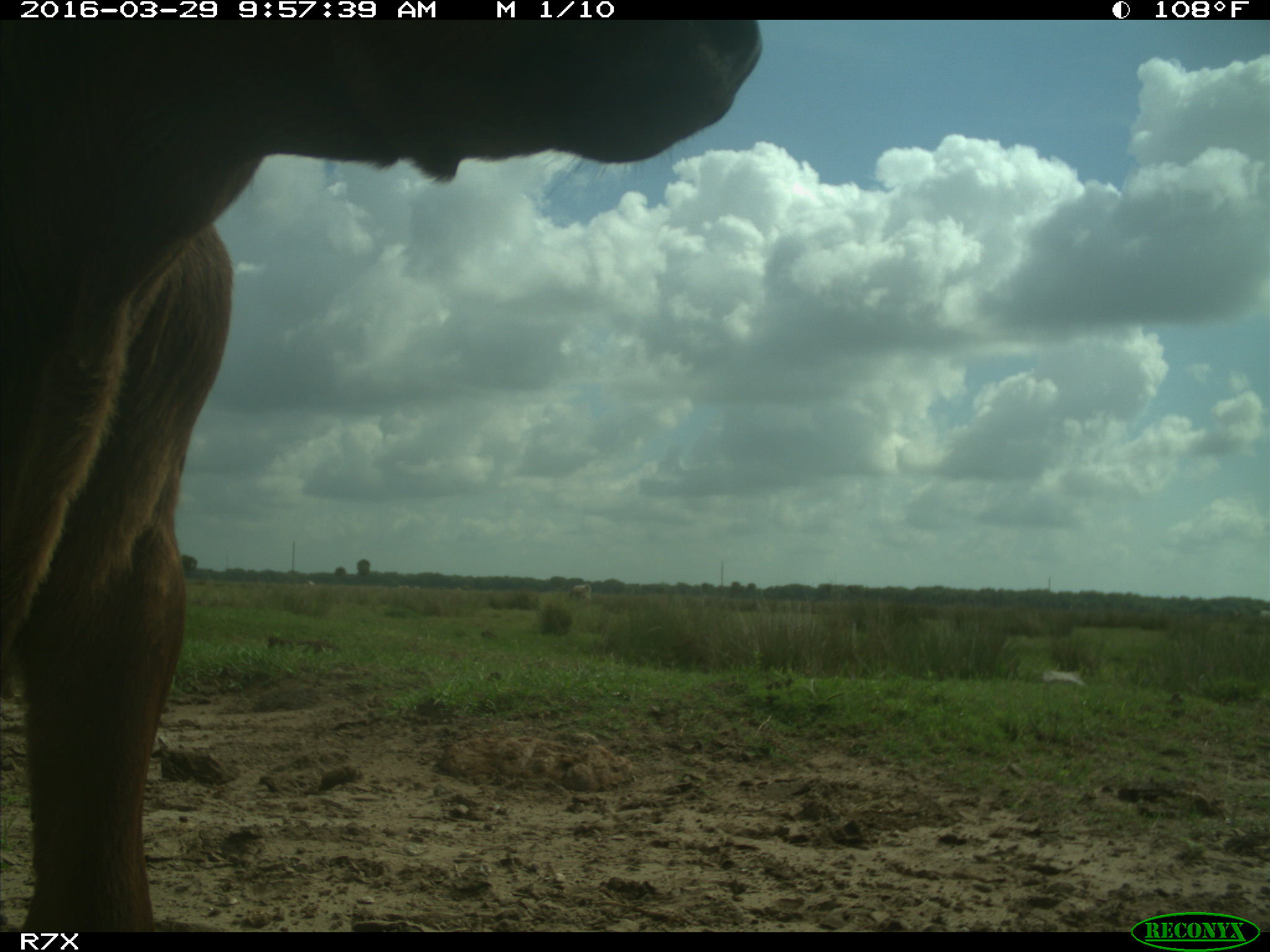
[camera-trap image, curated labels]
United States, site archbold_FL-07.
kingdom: Animalia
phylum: Chordata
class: Mammalia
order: Artiodactyla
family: Bovidae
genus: Bos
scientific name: Bos taurus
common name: domestic cow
Bos taurus (domestic cow).